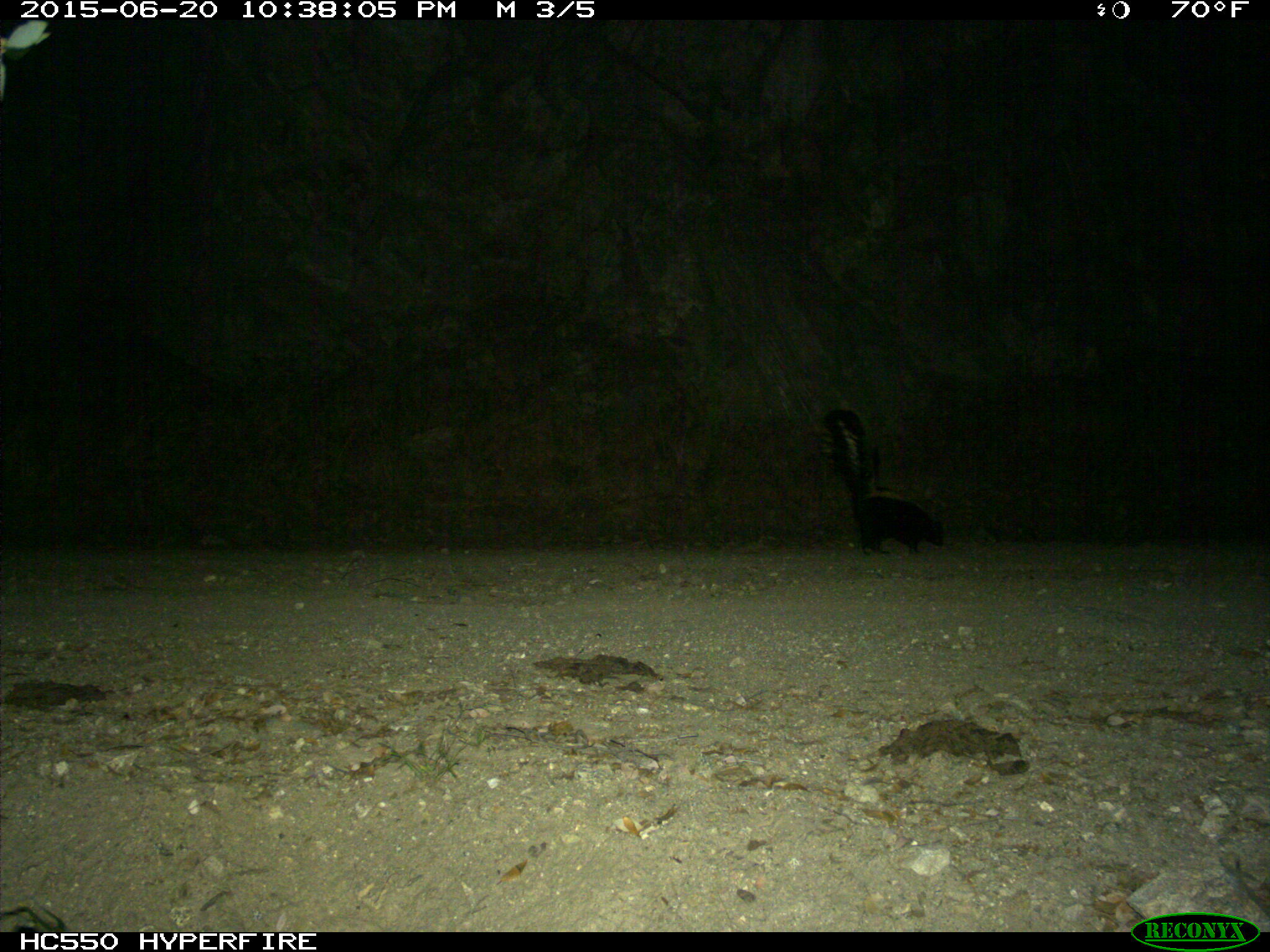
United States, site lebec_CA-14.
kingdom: Animalia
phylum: Chordata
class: Mammalia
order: Carnivora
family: Mephitidae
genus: Mephitis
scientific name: Mephitis mephitis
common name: striped skunk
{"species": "Mephitis mephitis (striped skunk)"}